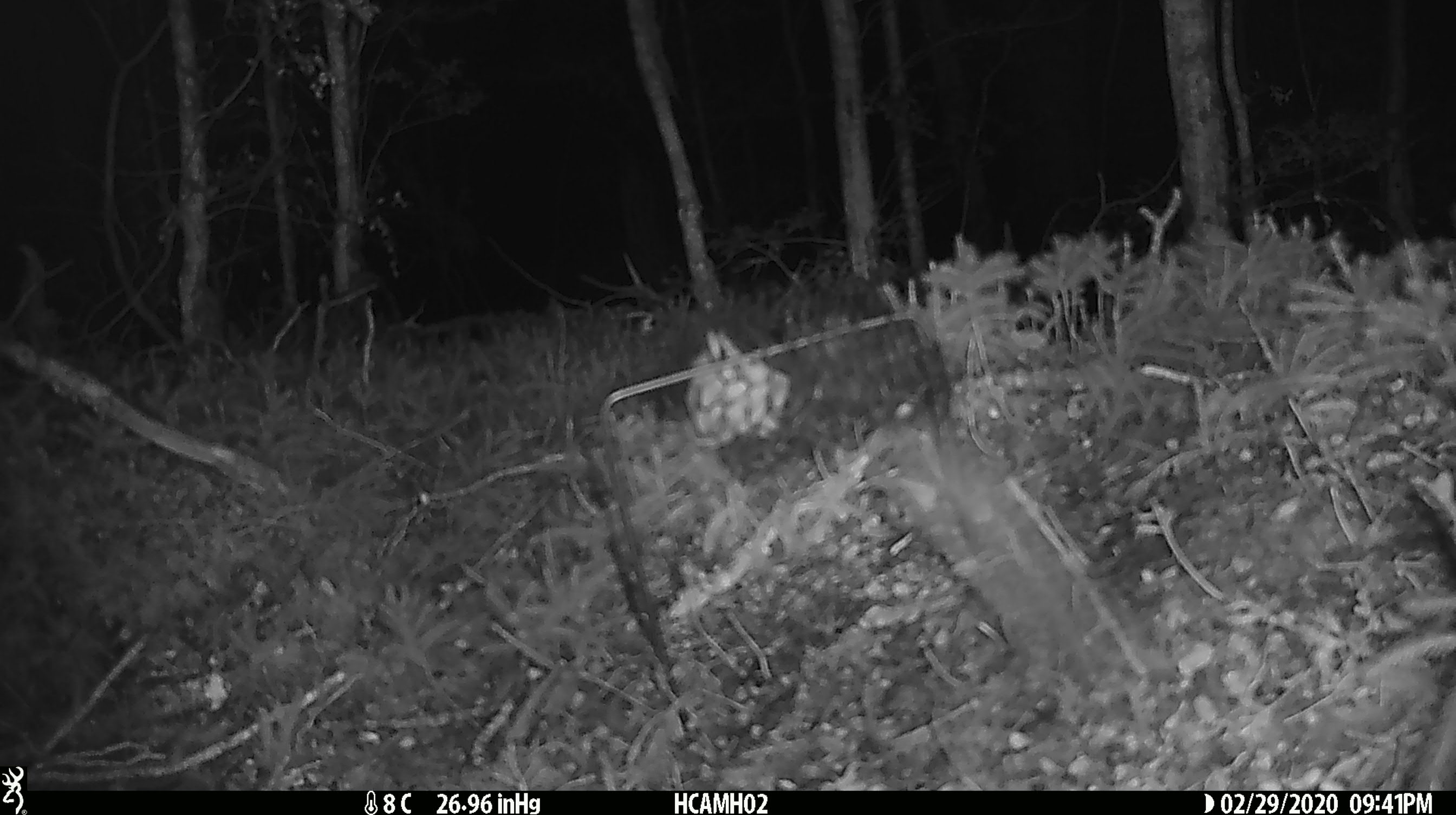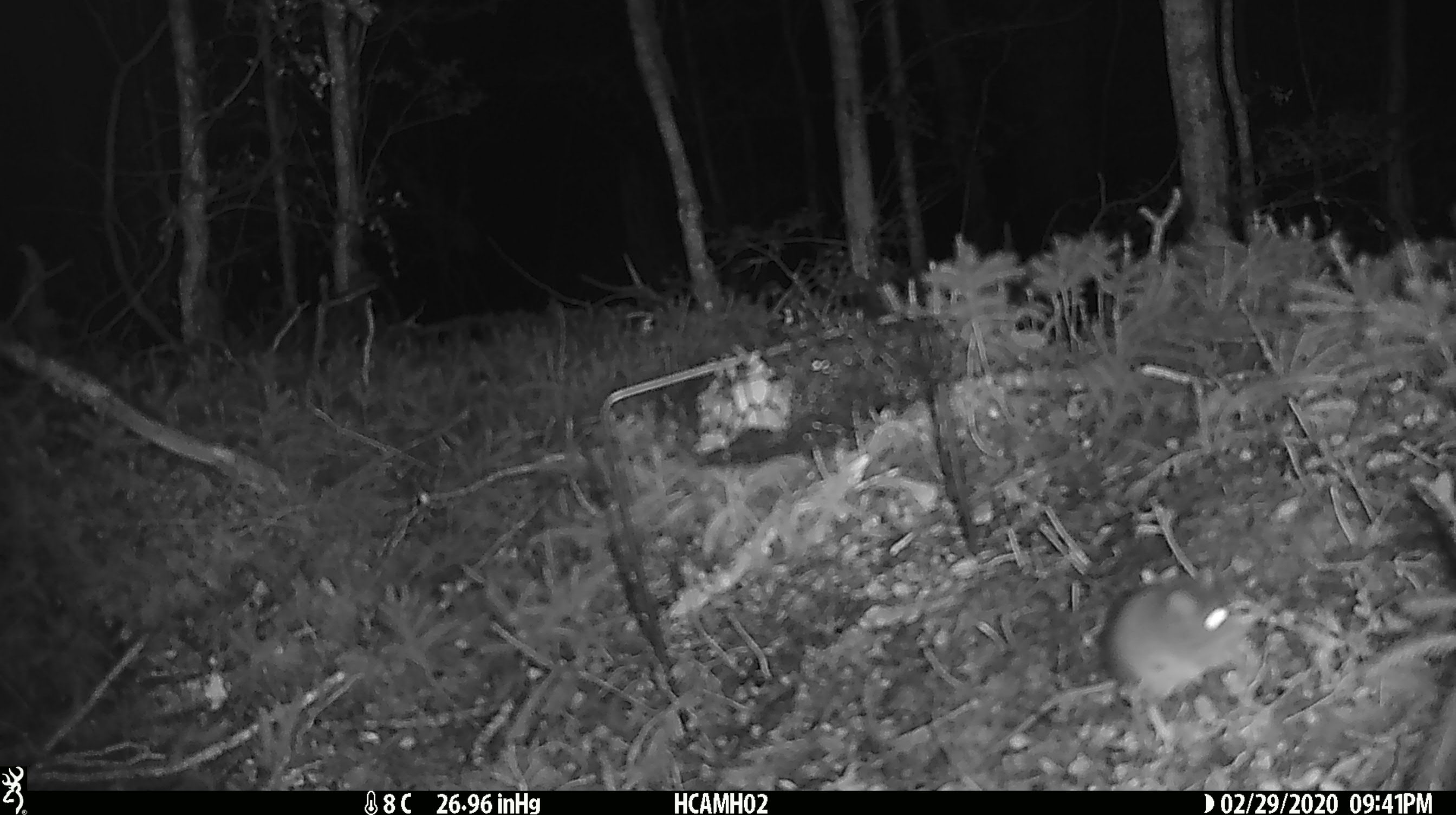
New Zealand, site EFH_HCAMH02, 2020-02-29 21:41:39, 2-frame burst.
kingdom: Animalia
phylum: Chordata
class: Mammalia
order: Rodentia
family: Muridae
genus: Mus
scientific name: Mus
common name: mouse